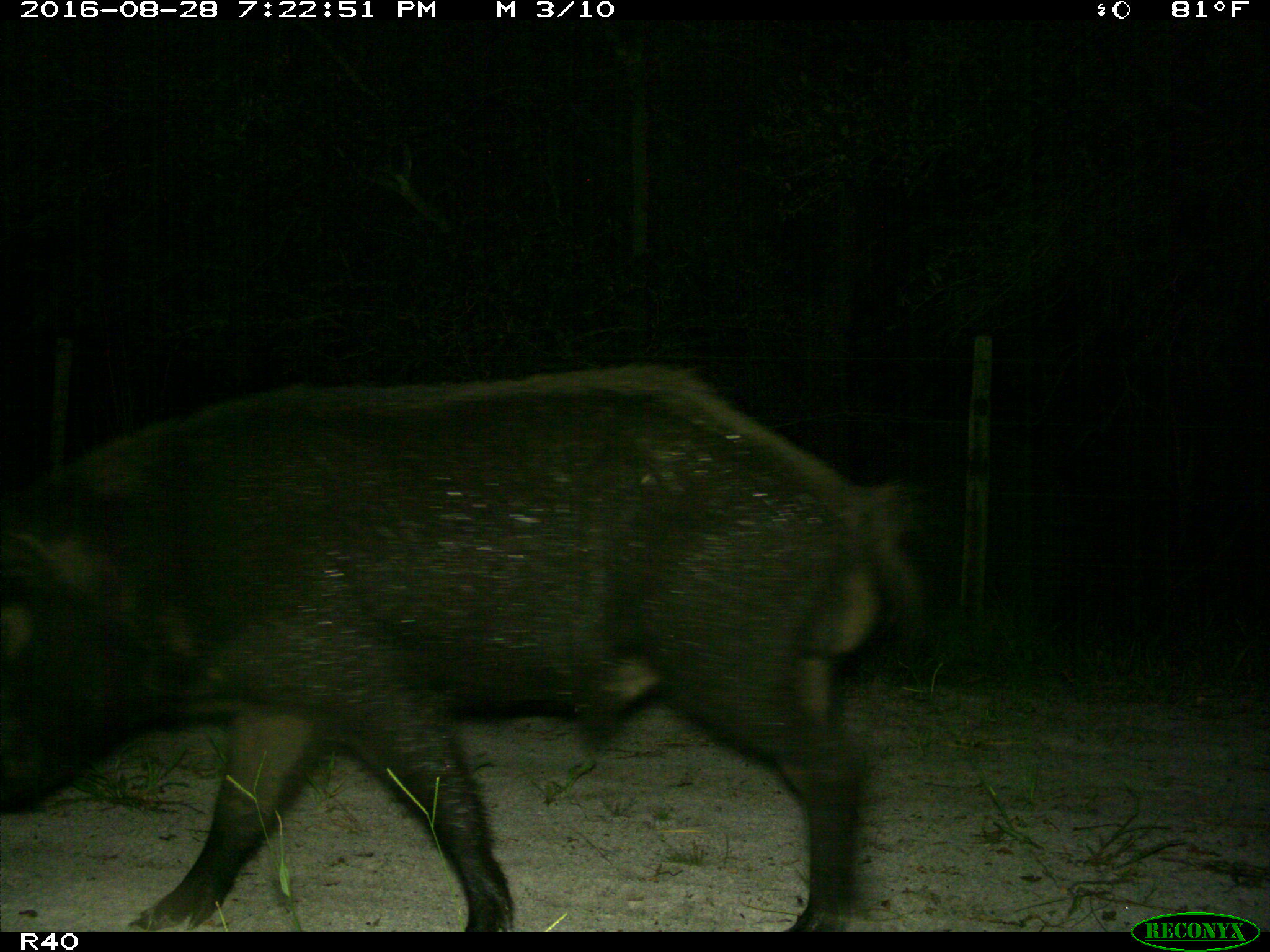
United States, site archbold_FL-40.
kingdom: Animalia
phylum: Chordata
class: Mammalia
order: Artiodactyla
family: Suidae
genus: Sus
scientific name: Sus scrofa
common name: wild boar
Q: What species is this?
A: Sus scrofa (wild boar).